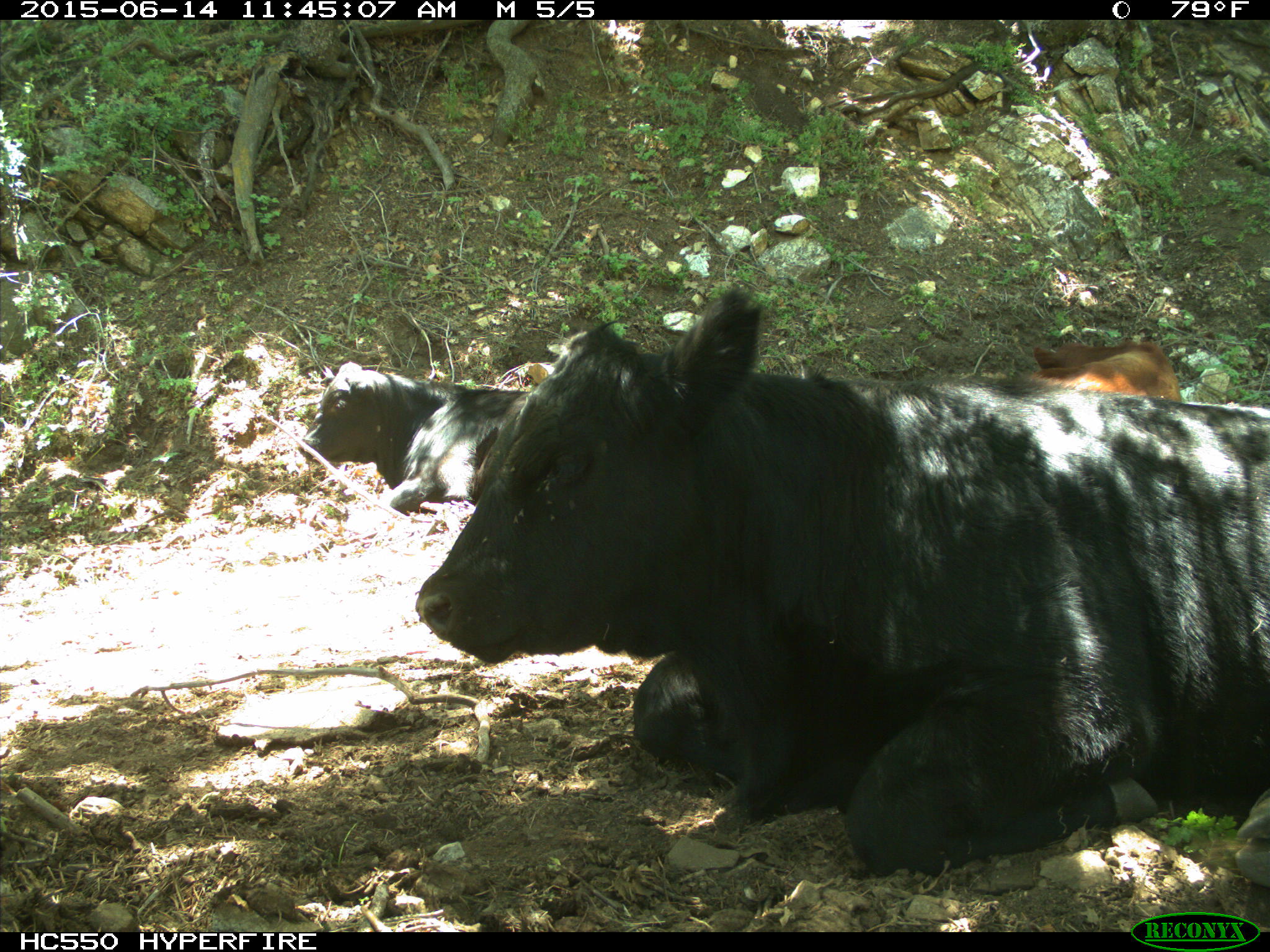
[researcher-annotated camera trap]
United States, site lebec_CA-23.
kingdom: Animalia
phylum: Chordata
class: Mammalia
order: Artiodactyla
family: Bovidae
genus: Bos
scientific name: Bos taurus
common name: domestic cow